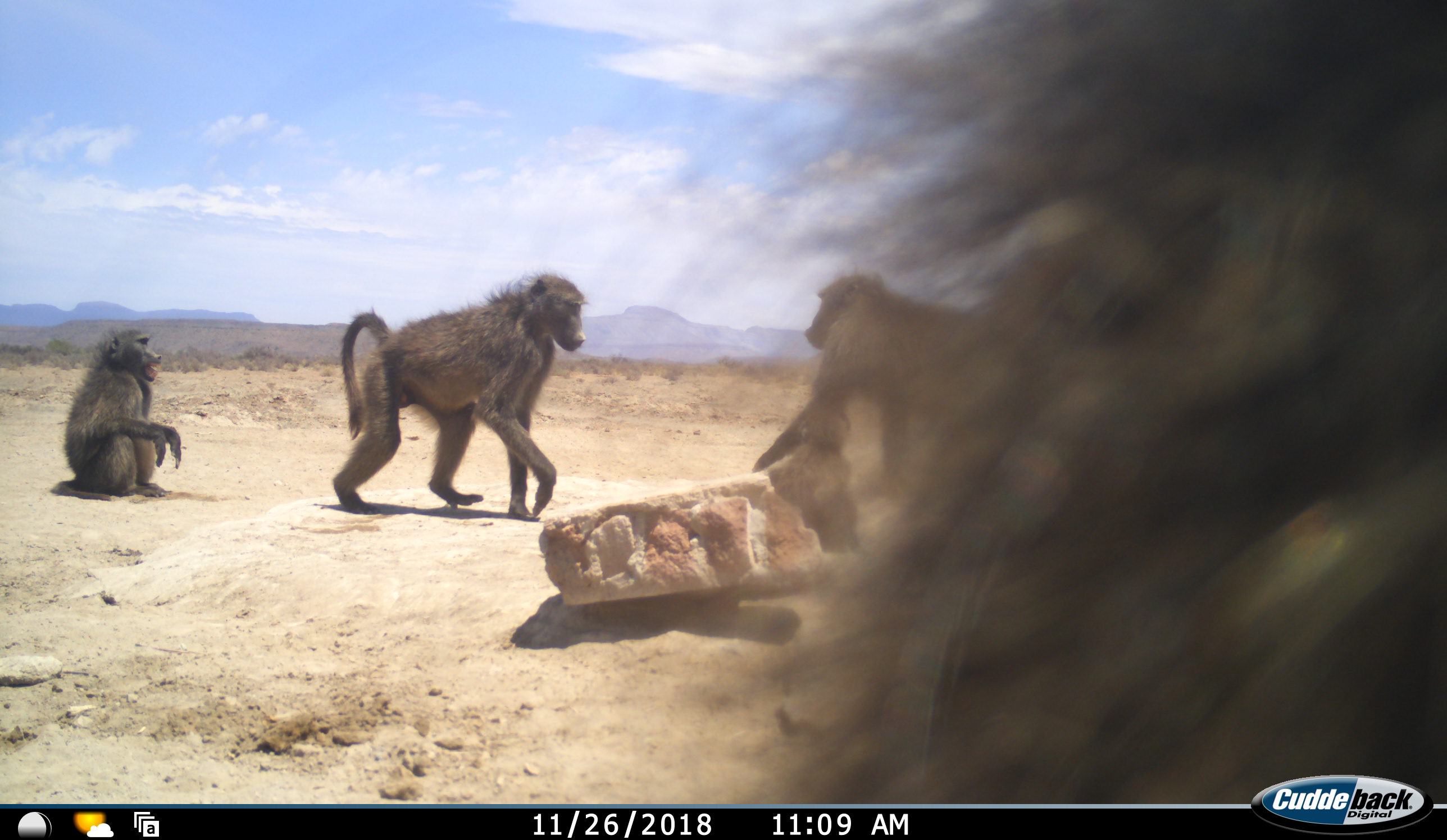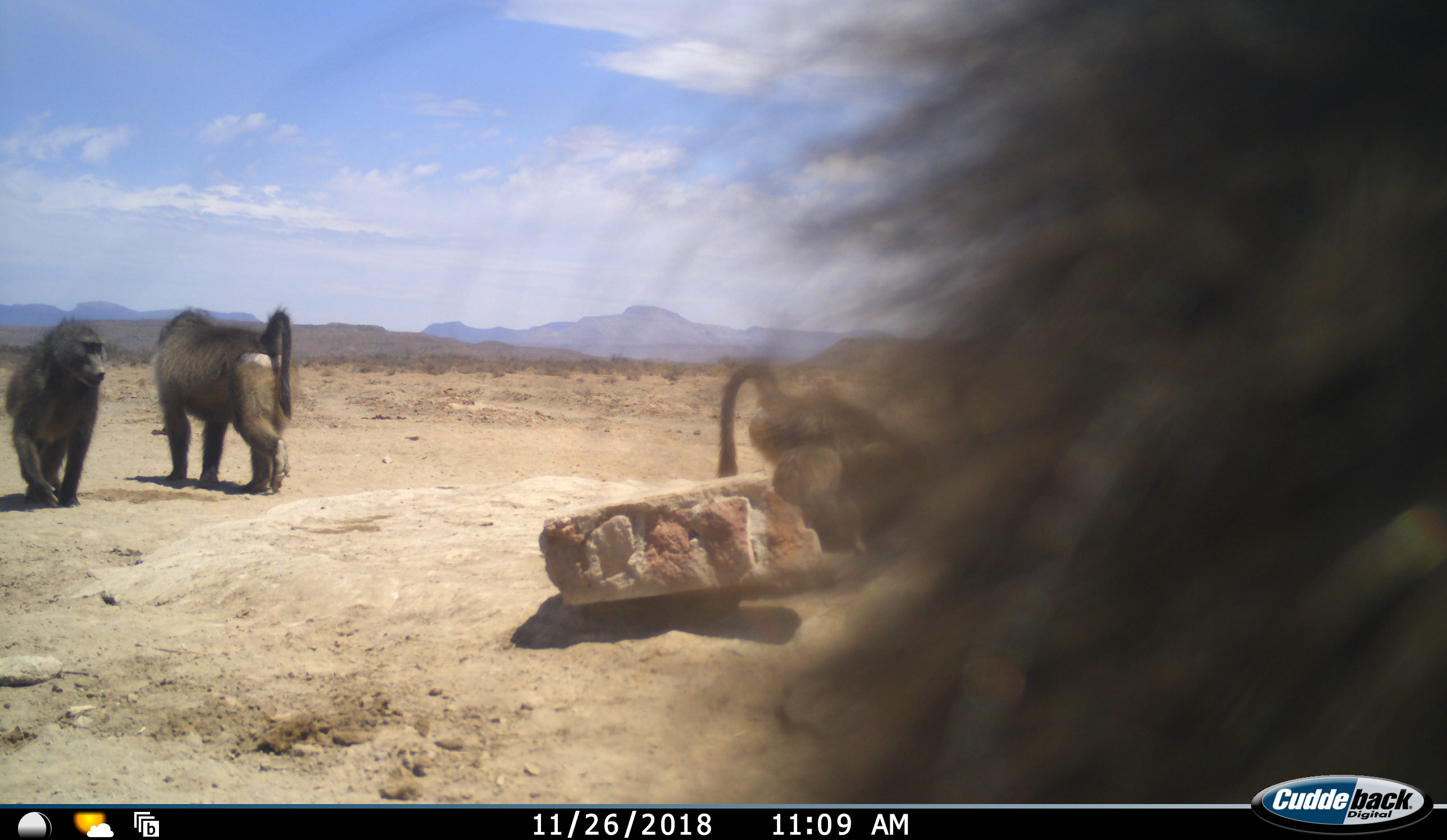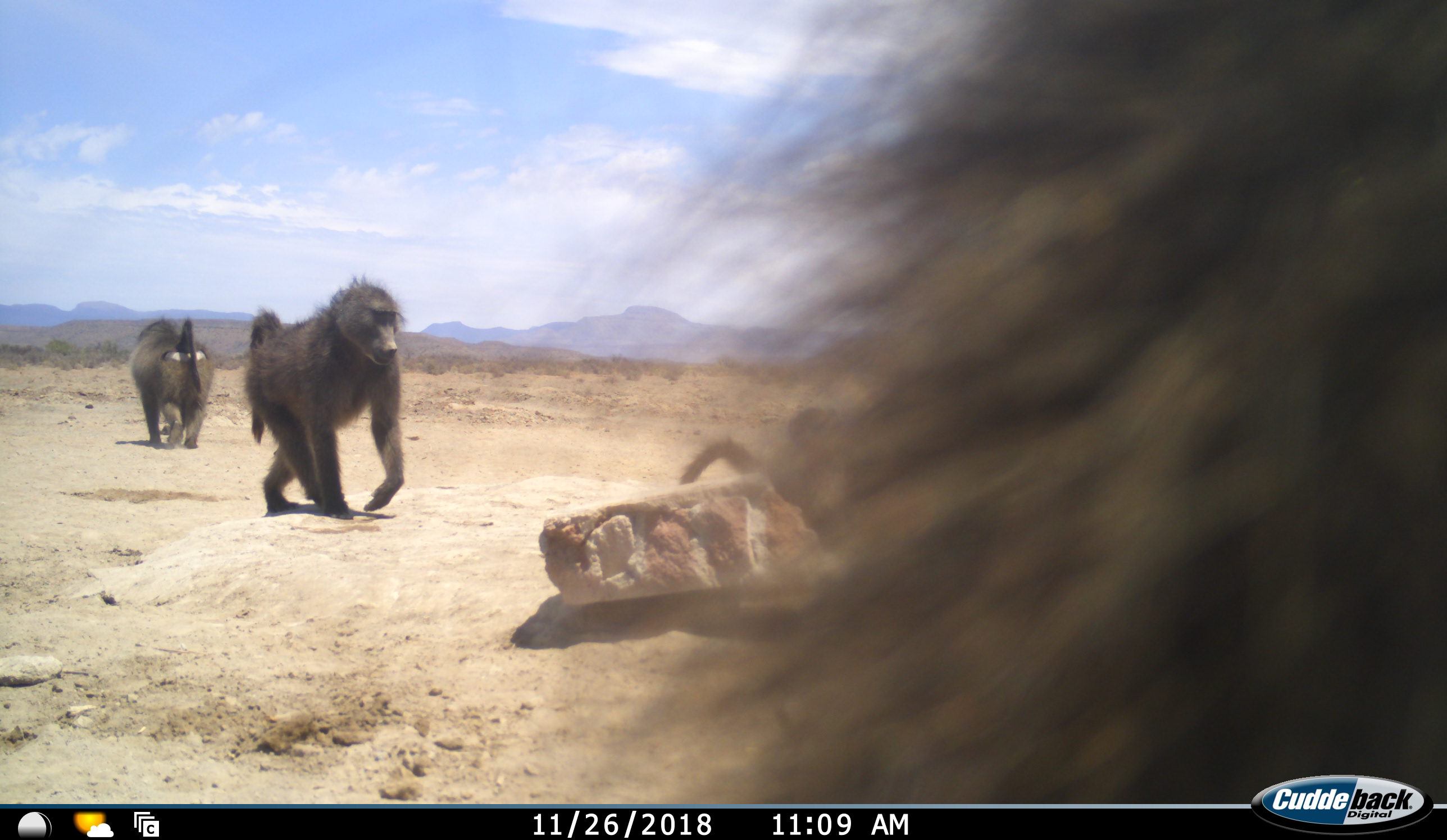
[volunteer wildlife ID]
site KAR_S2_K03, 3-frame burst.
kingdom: Animalia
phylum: Chordata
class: Mammalia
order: Primates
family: Cercopithecidae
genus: Papio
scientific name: Papio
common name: baboon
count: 4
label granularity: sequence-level